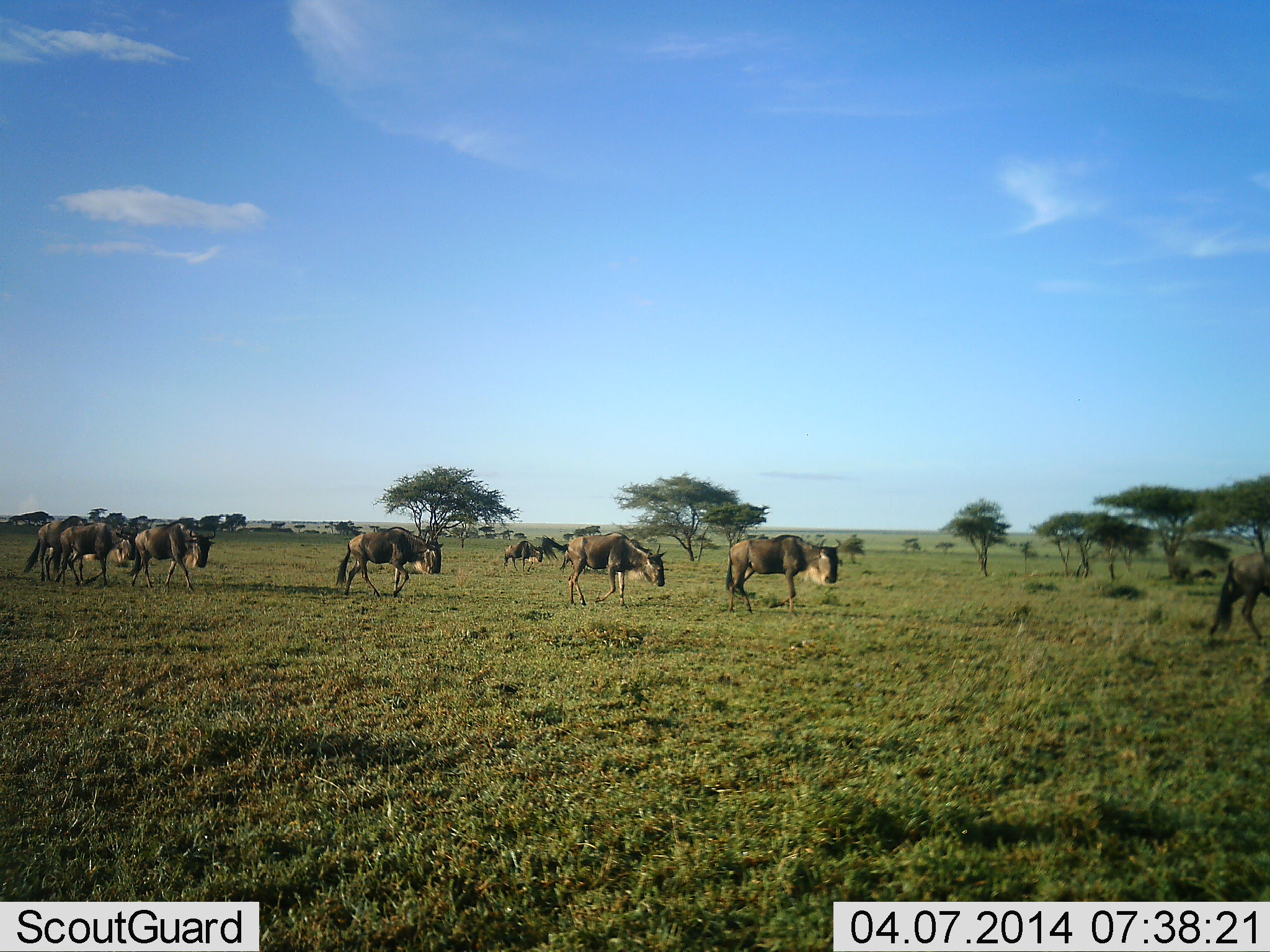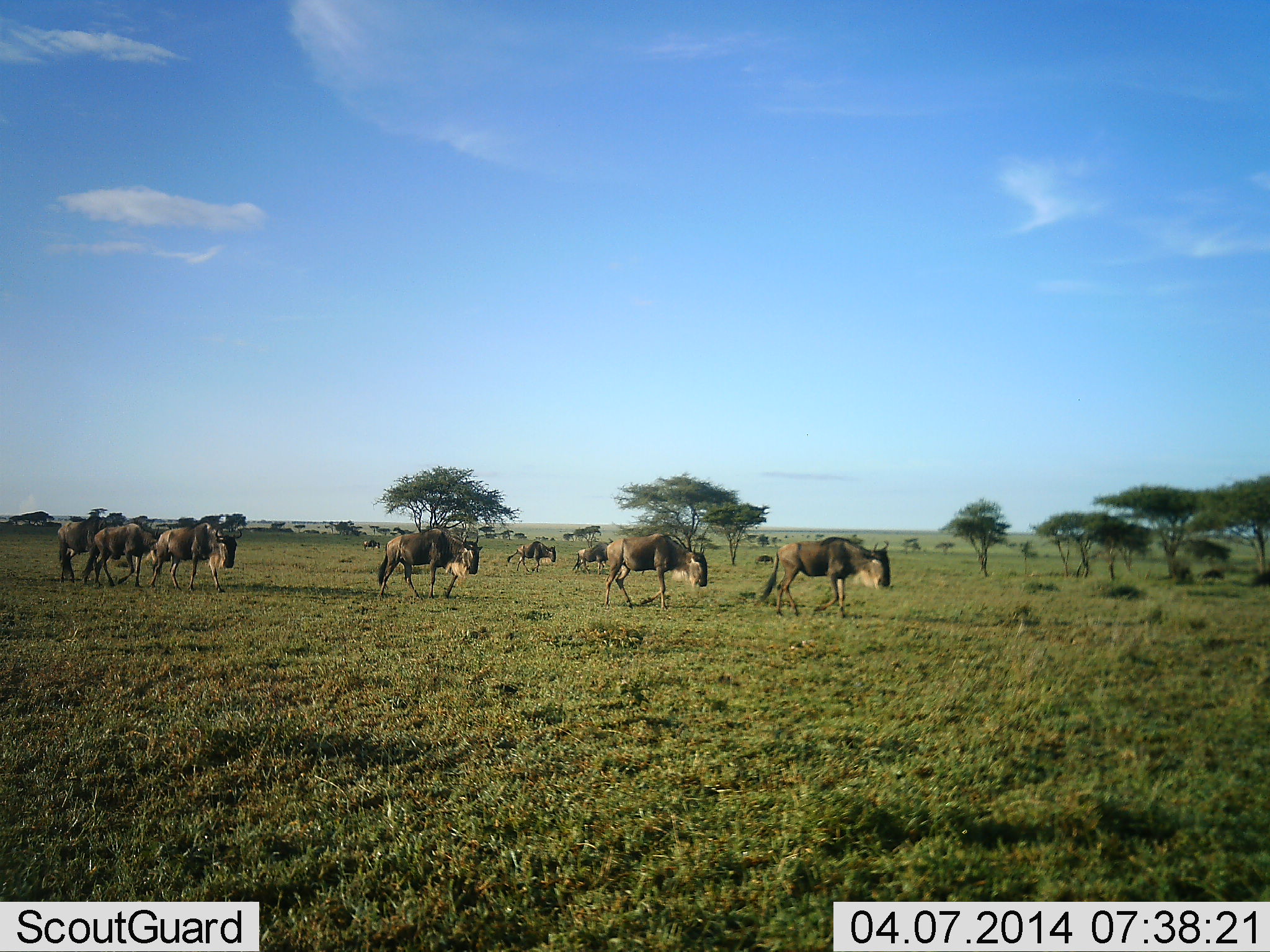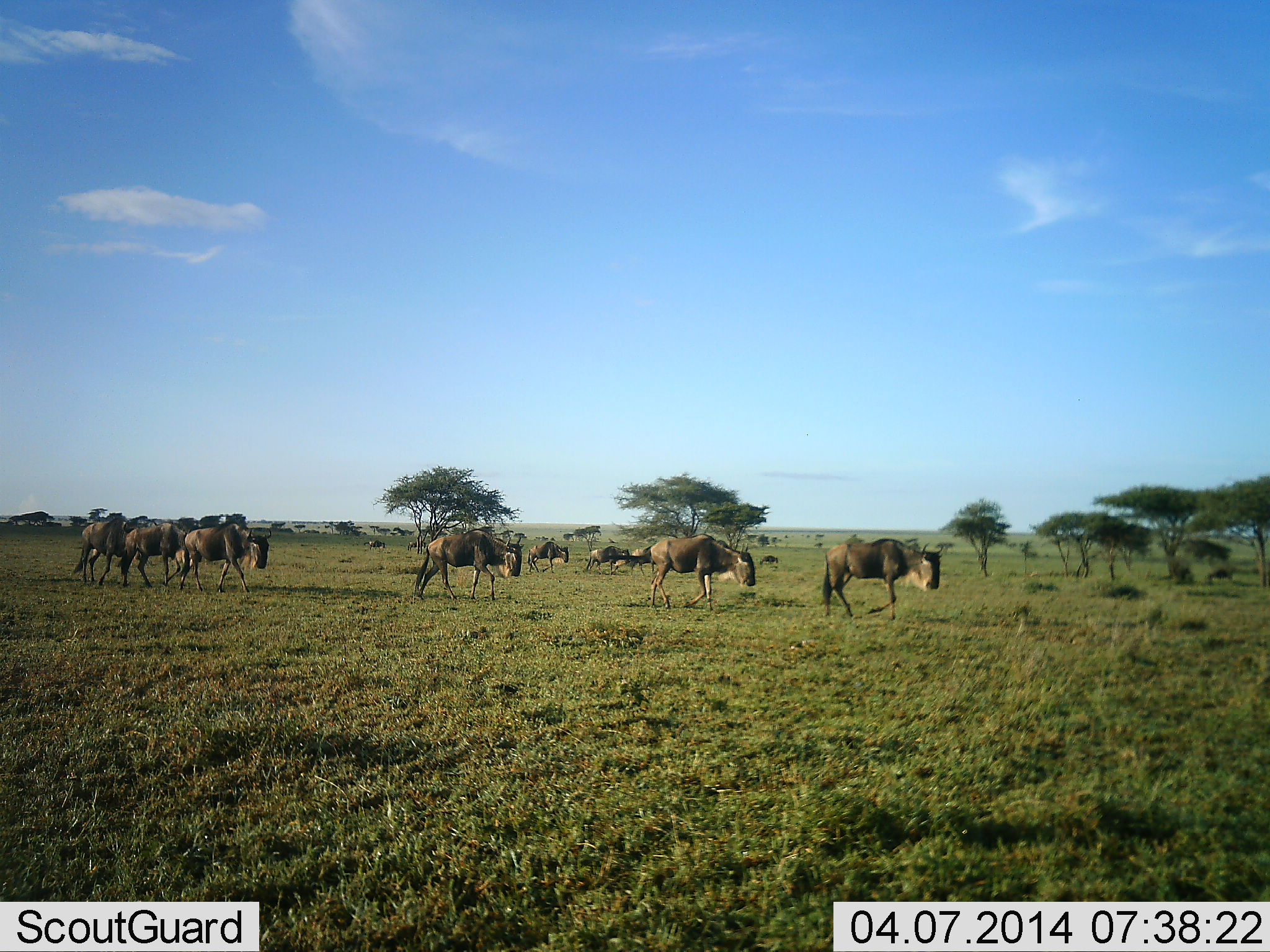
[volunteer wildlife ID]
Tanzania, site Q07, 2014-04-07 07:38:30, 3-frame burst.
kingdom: Animalia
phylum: Chordata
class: Mammalia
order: Artiodactyla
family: Bovidae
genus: Connochaetes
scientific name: Connochaetes taurinus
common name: blue wildebeest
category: wildebeest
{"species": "wildebeest (blue wildebeest) (Connochaetes taurinus)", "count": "11-50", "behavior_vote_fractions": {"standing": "0%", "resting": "0%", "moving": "100%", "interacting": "0%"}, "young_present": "0%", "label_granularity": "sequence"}